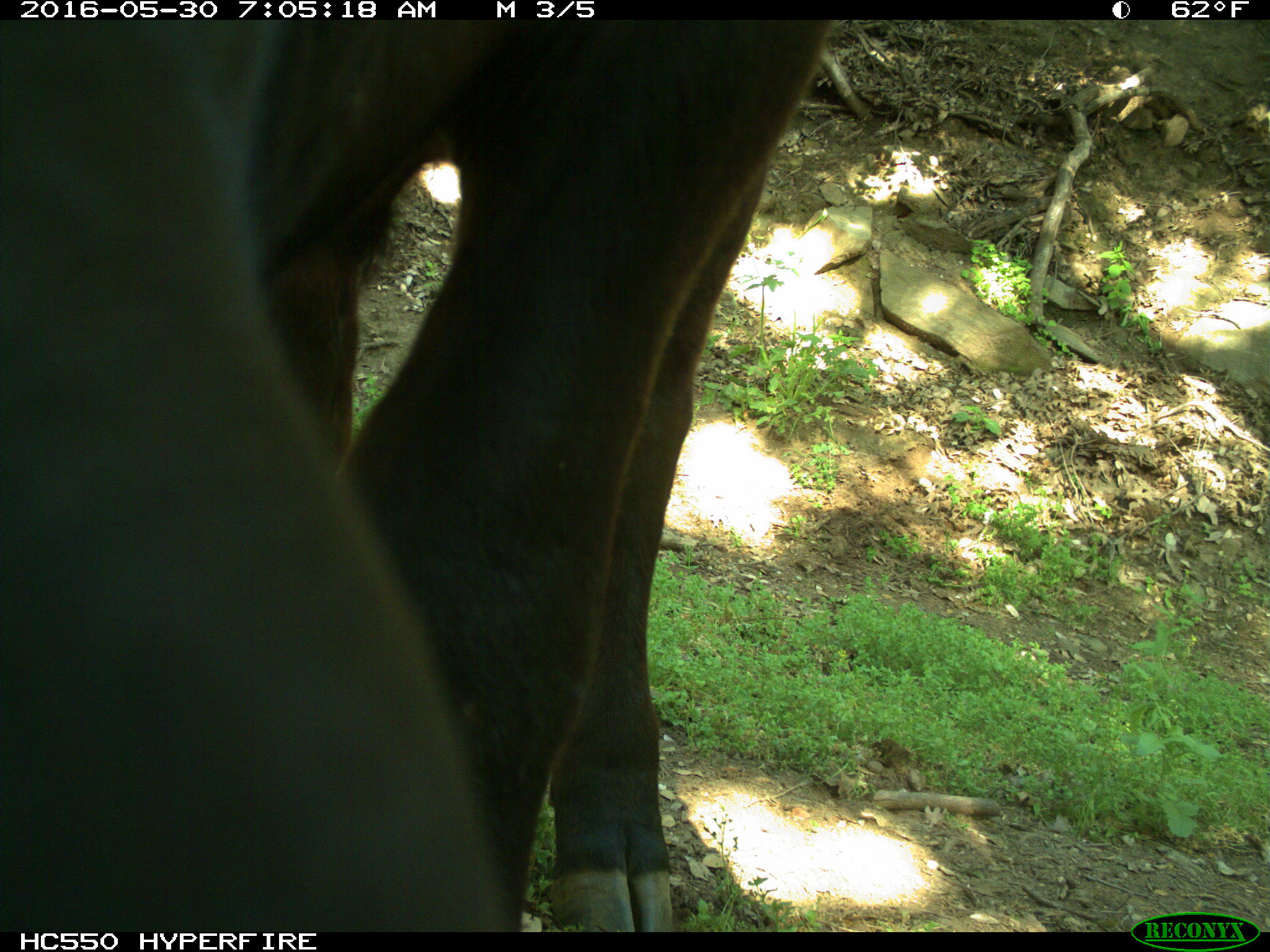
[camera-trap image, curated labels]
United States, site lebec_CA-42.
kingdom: Animalia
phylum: Chordata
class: Mammalia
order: Artiodactyla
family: Bovidae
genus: Bos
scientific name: Bos taurus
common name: domestic cow